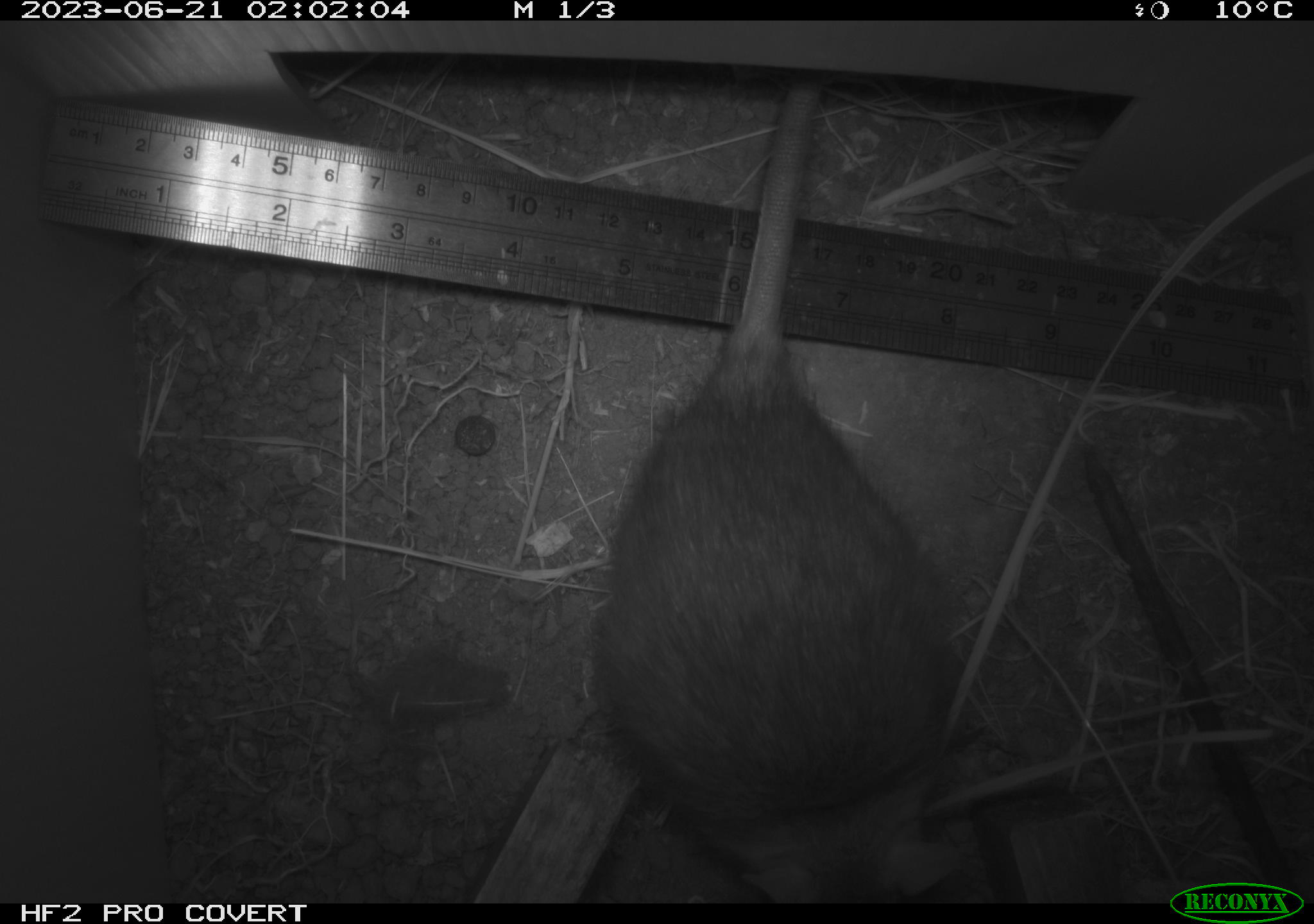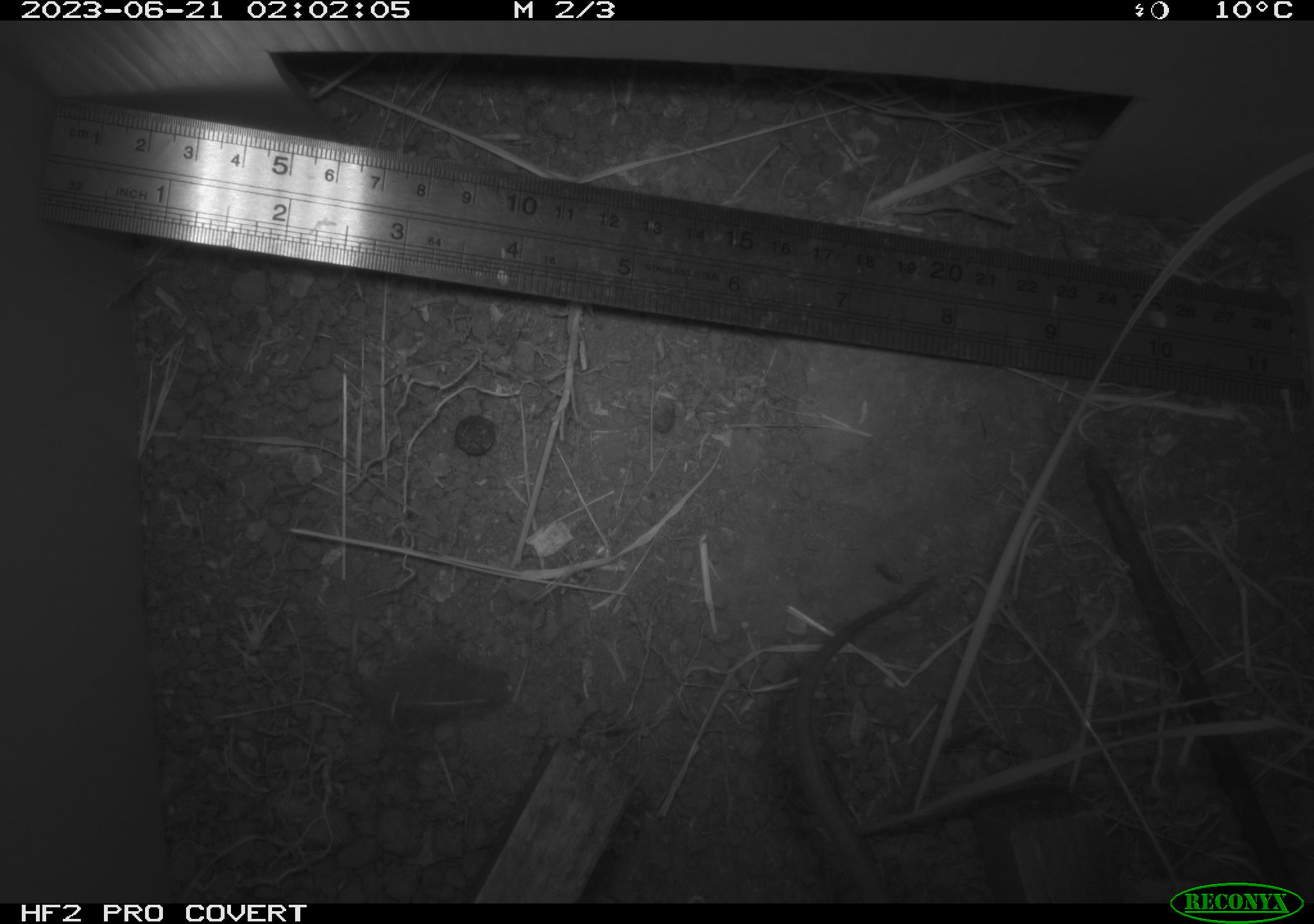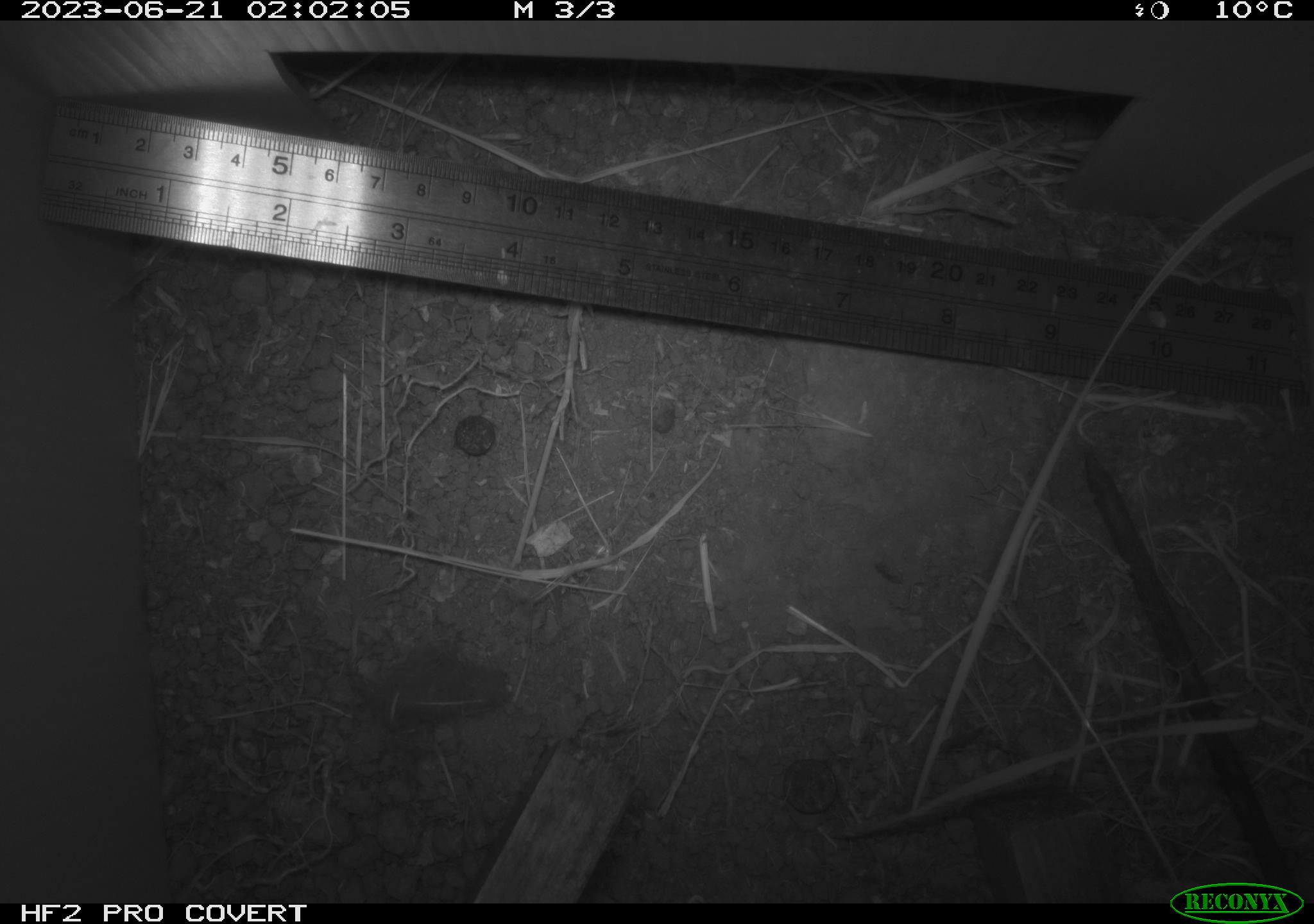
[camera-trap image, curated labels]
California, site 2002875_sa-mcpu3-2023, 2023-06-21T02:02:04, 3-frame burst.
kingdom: Animalia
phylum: Chordata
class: Mammalia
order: Rodentia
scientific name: Rodentia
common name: mouse species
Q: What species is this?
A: Mouse species (Rodentia).